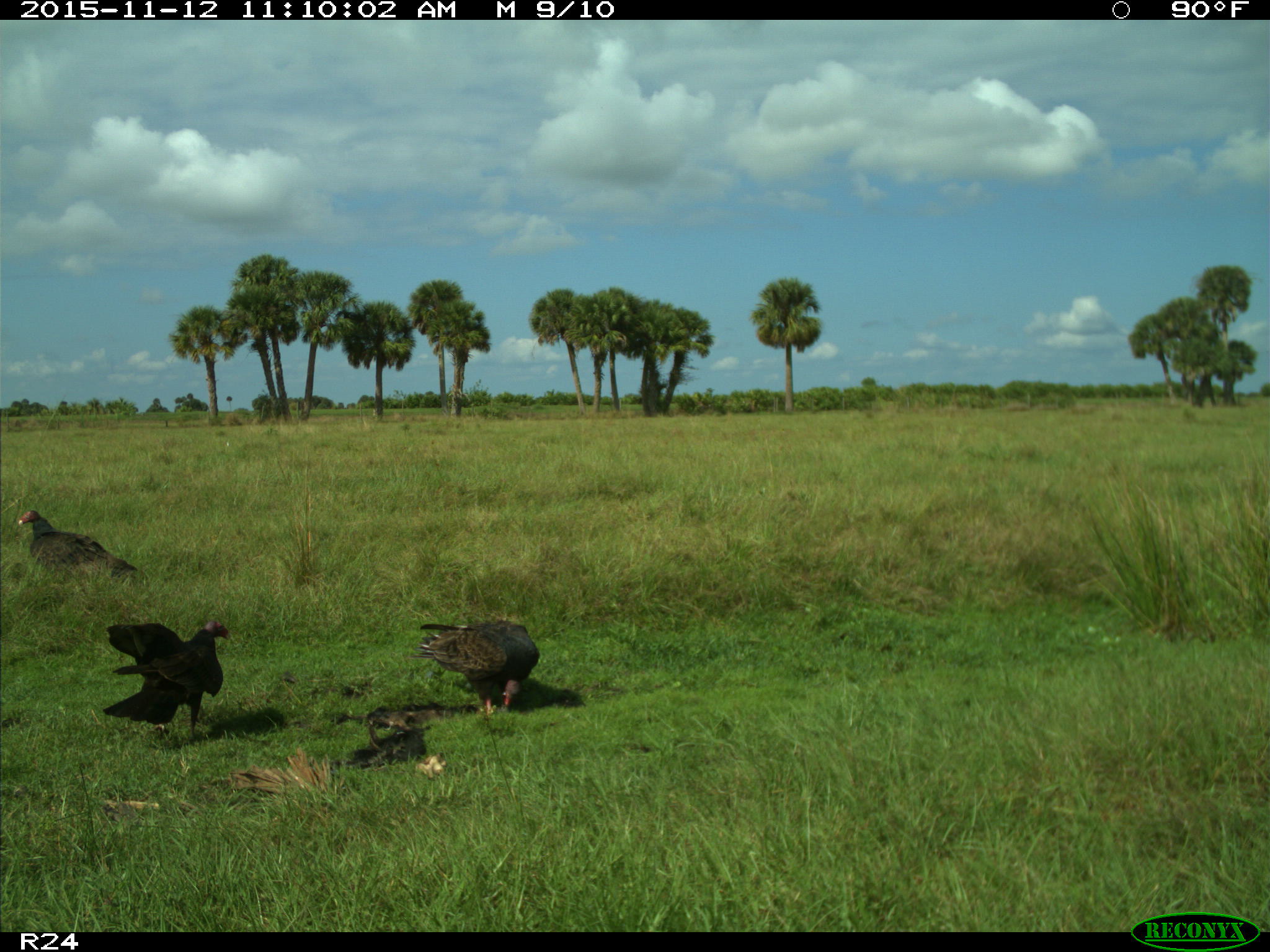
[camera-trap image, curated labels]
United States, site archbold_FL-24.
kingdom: Animalia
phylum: Chordata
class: Aves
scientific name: Aves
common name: birds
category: unidentified bird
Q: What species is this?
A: Unidentified bird (birds) (Aves).